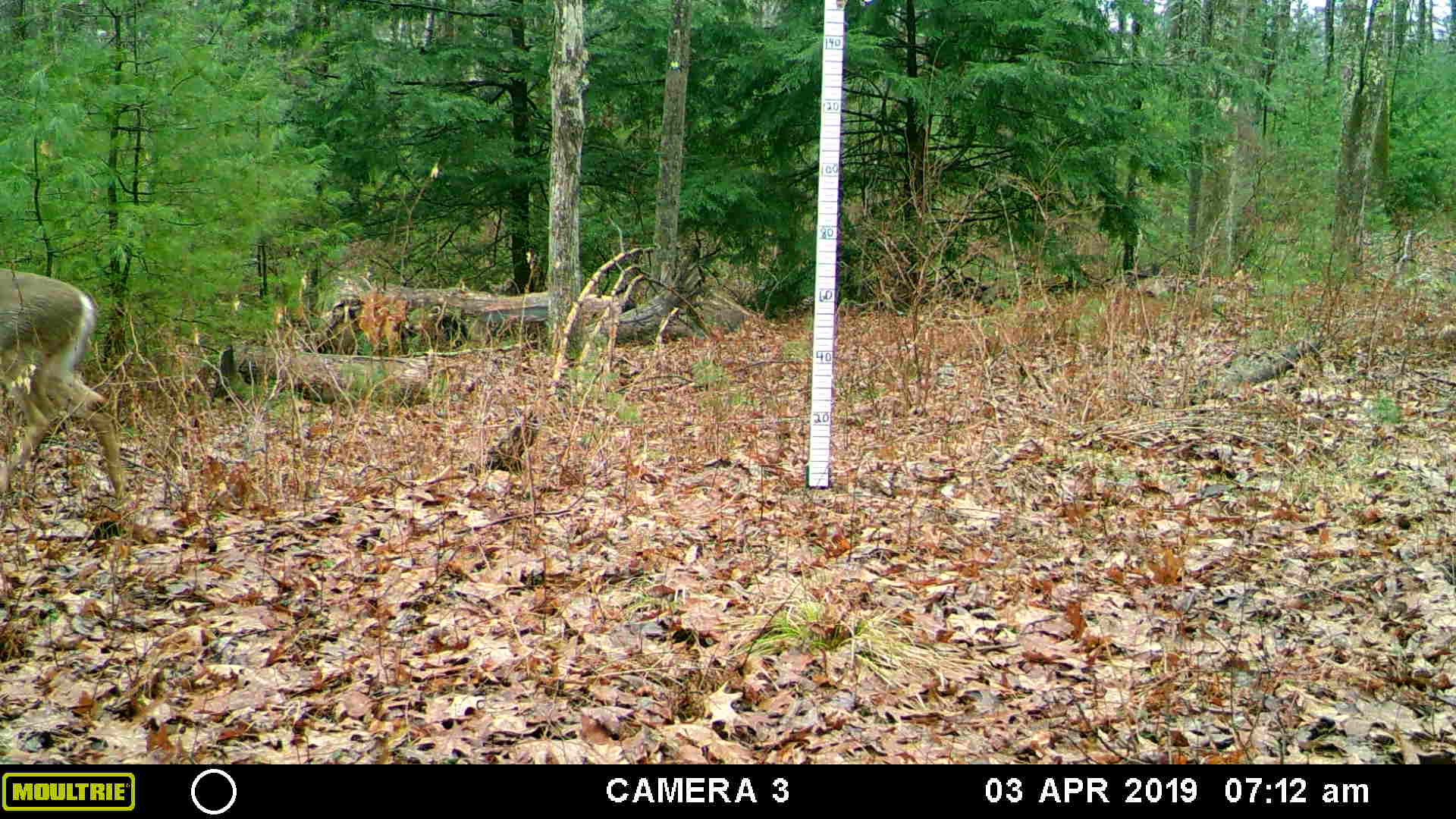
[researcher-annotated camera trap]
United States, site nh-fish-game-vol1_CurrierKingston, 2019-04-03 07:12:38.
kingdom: Animalia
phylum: Chordata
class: Mammalia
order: Artiodactyla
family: Cervidae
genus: Odocoileus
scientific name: Odocoileus virginianus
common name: white-tailed deer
White-tailed deer (Odocoileus virginianus).